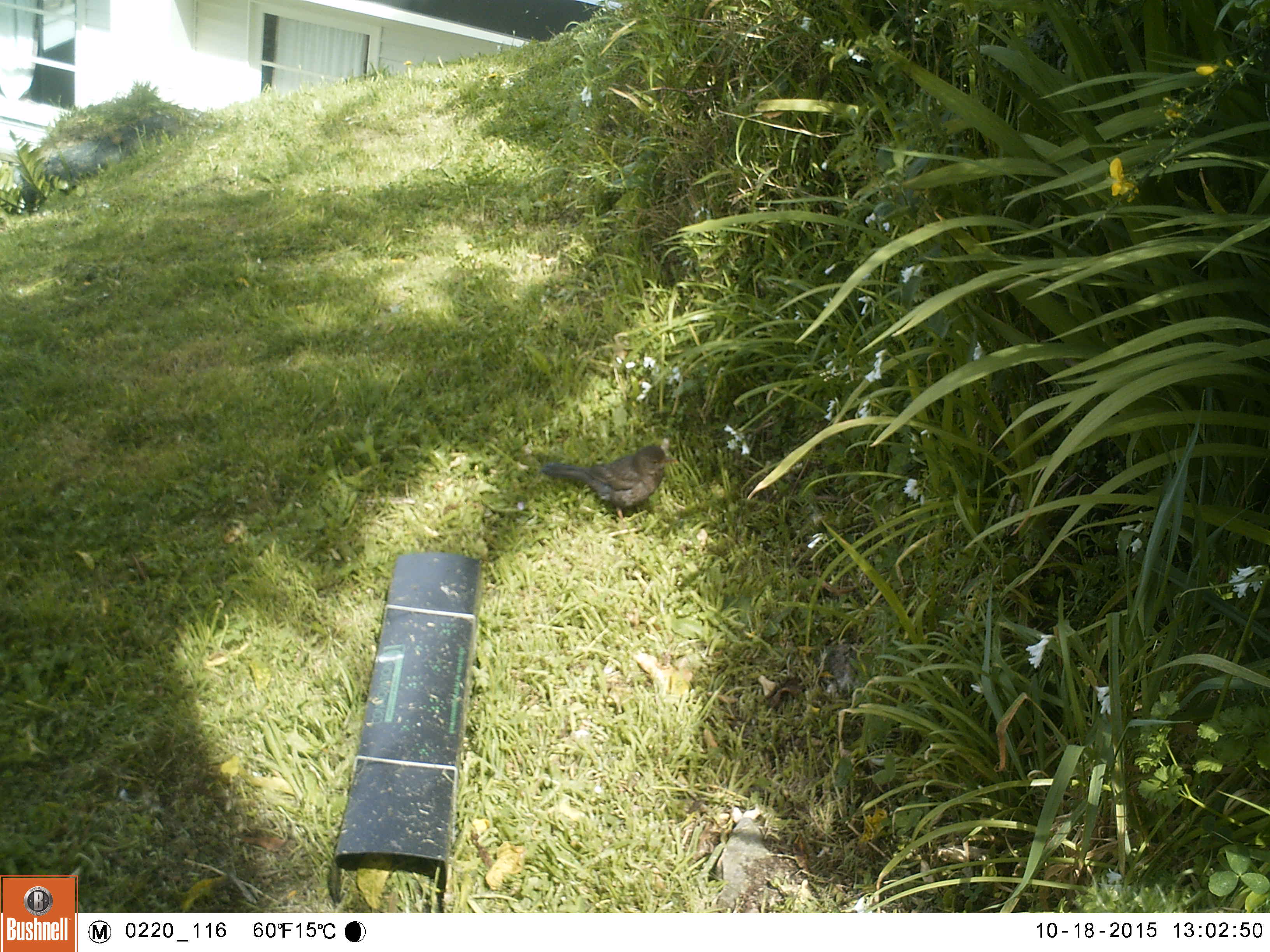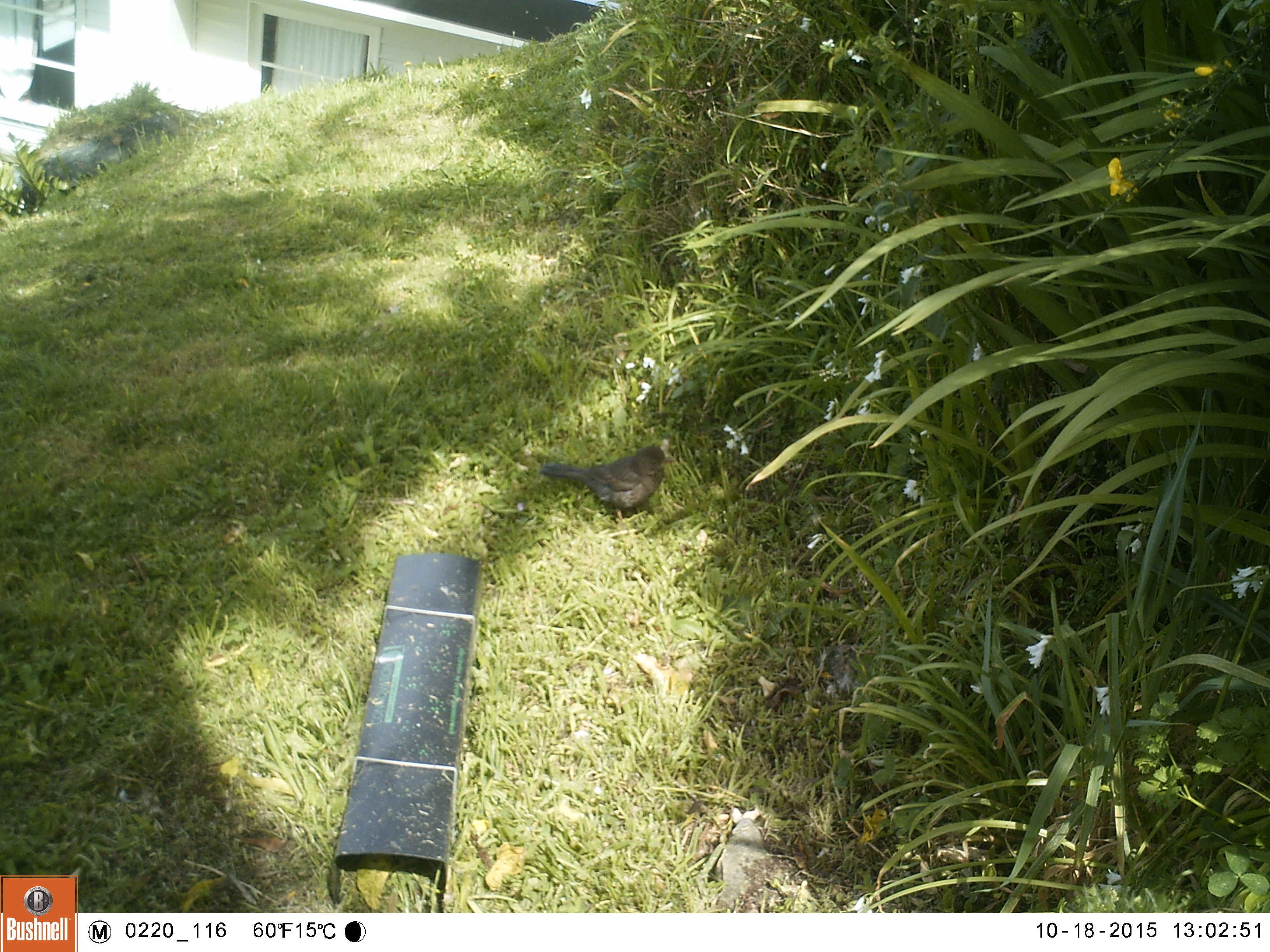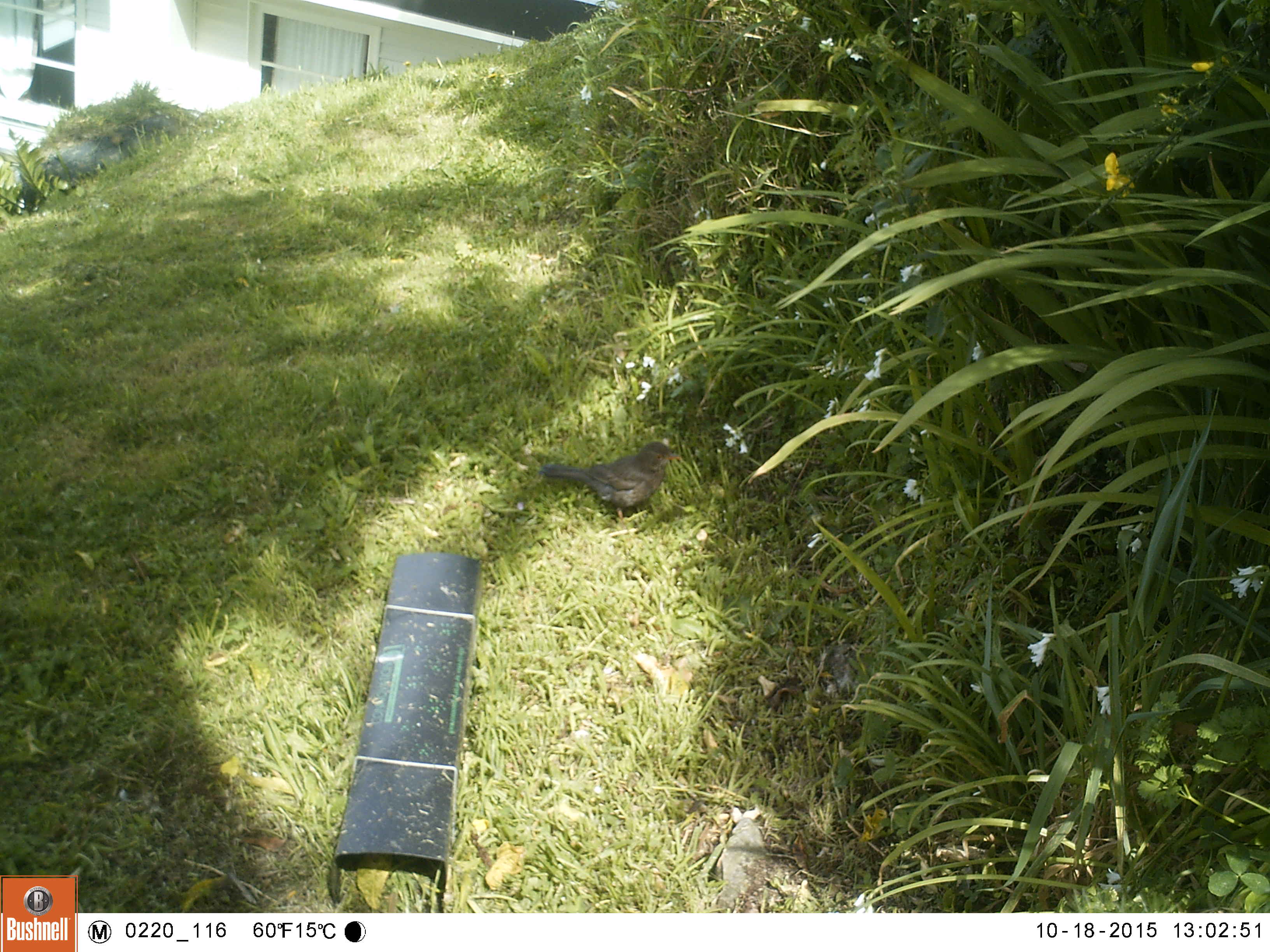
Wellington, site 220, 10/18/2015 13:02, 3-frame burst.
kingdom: Animalia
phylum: Chordata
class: Aves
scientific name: Aves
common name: bird